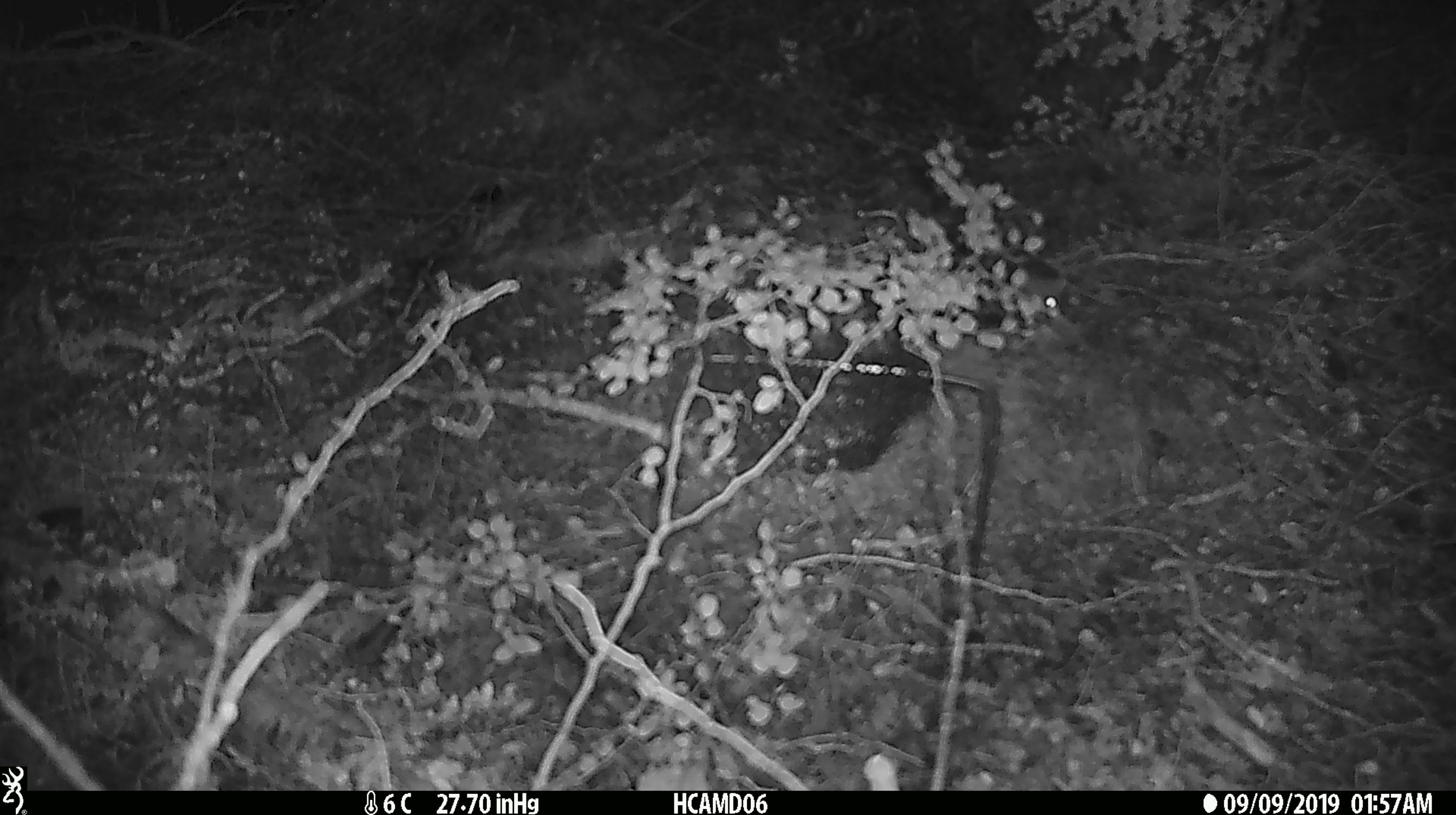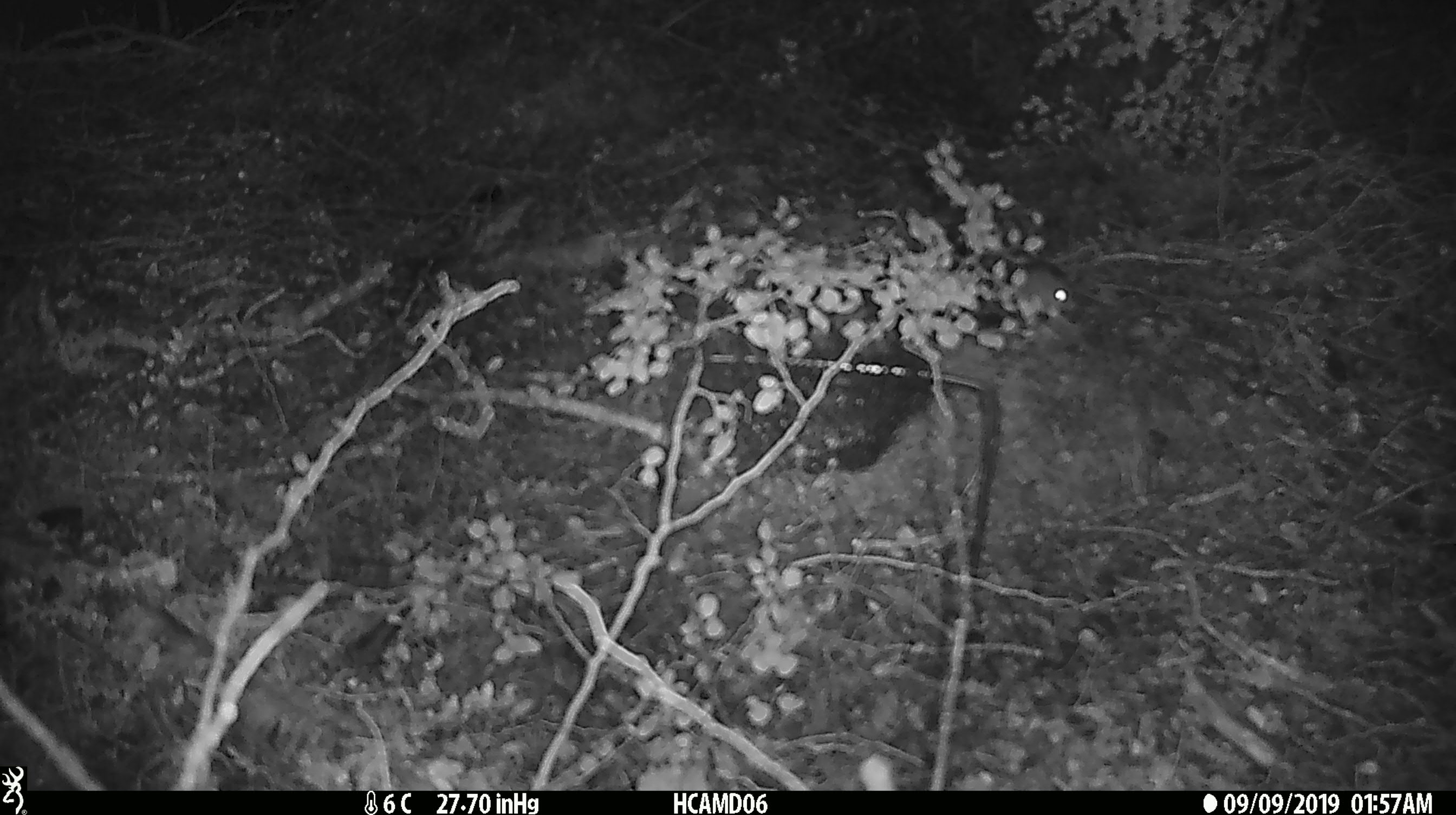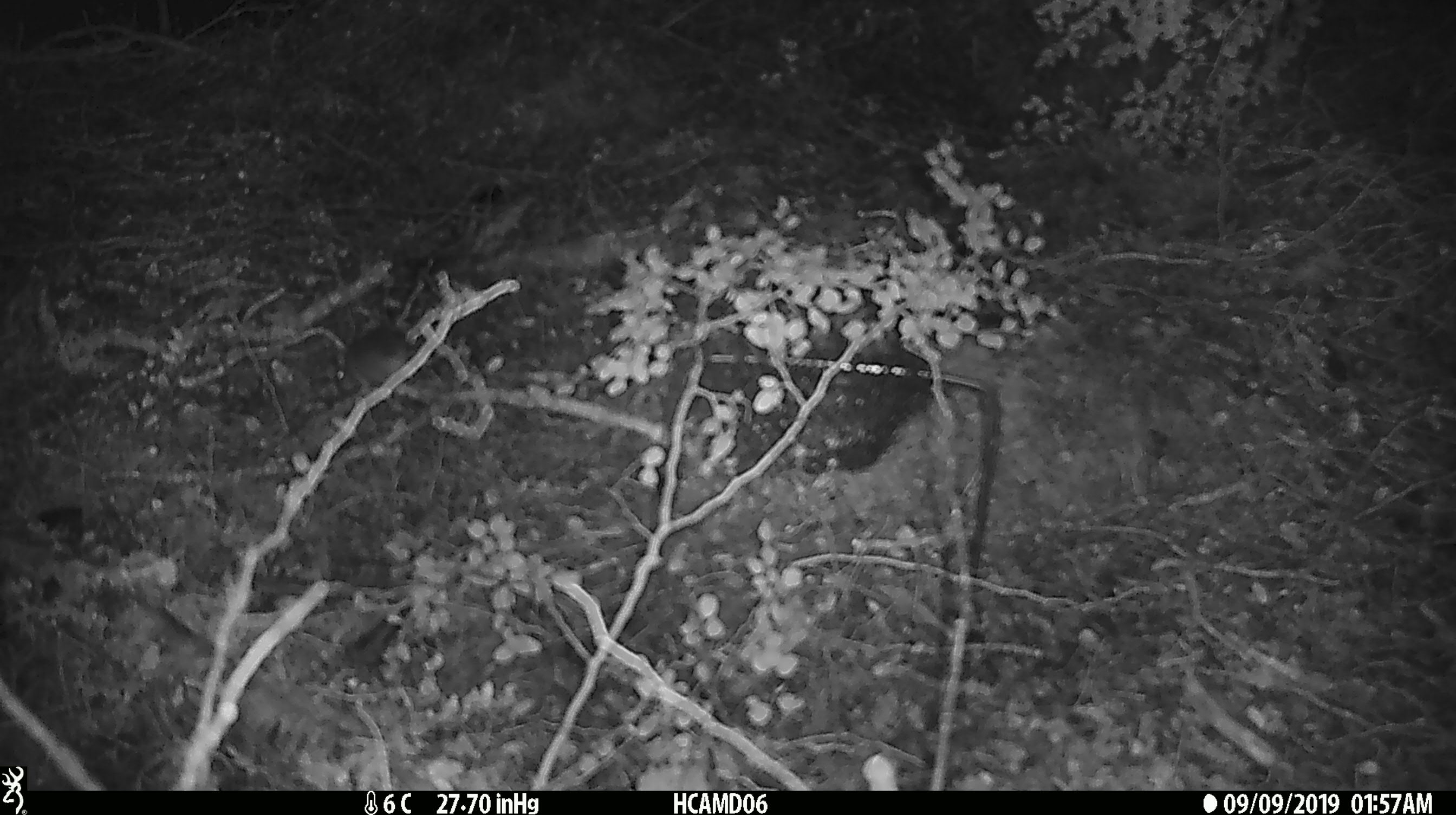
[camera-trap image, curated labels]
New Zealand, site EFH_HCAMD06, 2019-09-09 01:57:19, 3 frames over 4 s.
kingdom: Animalia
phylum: Chordata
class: Mammalia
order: Rodentia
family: Muridae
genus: Mus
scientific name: Mus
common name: mouse